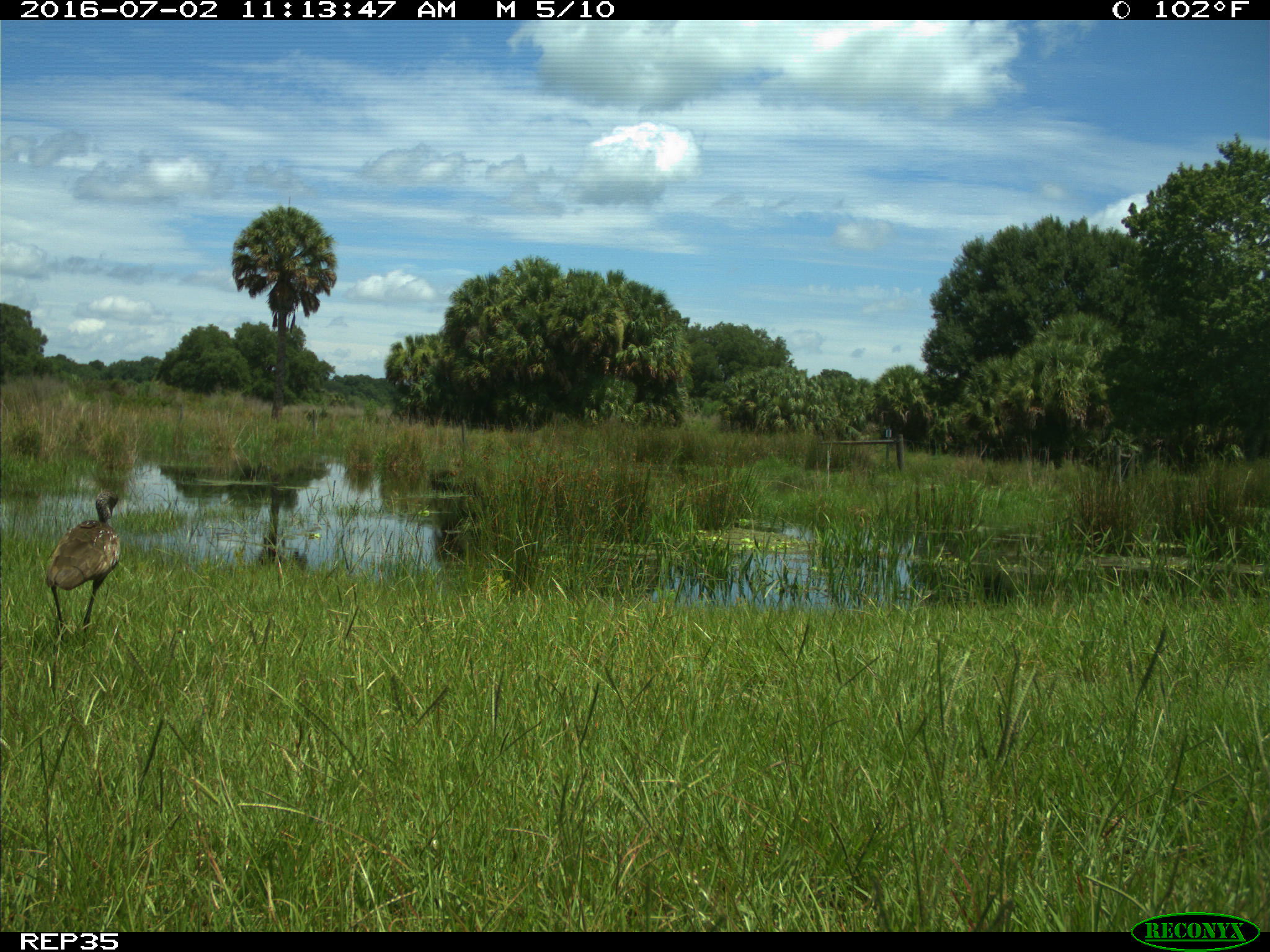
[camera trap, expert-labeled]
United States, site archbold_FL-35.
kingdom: Animalia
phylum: Chordata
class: Aves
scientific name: Aves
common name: birds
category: unidentified bird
Unidentified bird (birds) (Aves).